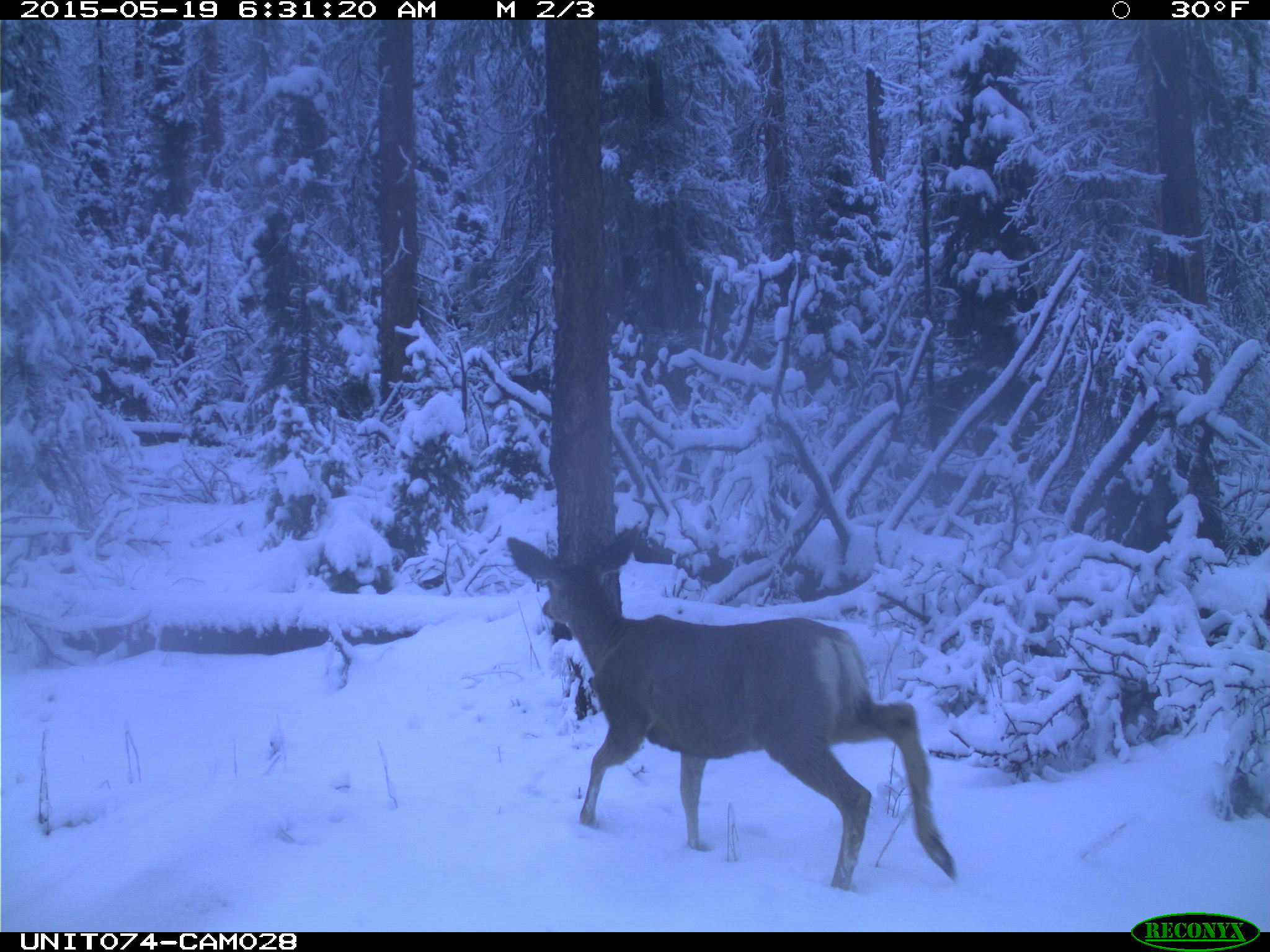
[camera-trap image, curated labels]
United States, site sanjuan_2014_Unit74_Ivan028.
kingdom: Animalia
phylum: Chordata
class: Mammalia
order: Artiodactyla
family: Cervidae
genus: Odocoileus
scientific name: Odocoileus hemionus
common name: mule deer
Odocoileus hemionus (mule deer).